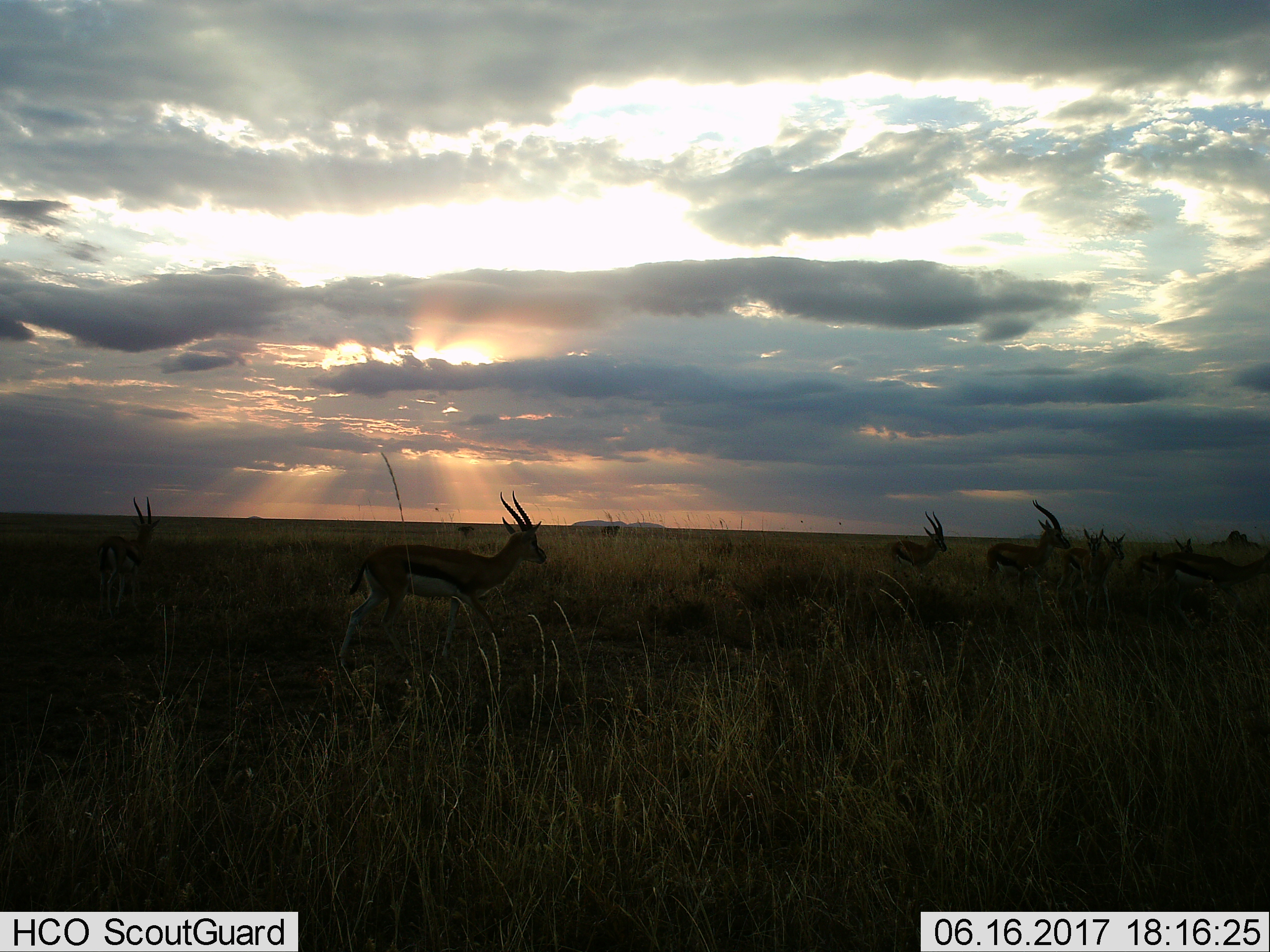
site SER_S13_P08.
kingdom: Animalia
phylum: Chordata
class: Mammalia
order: Artiodactyla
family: Bovidae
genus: Eudorcas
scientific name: Eudorcas thomsonii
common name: thomson's gazelle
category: gazellethomsons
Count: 8.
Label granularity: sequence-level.